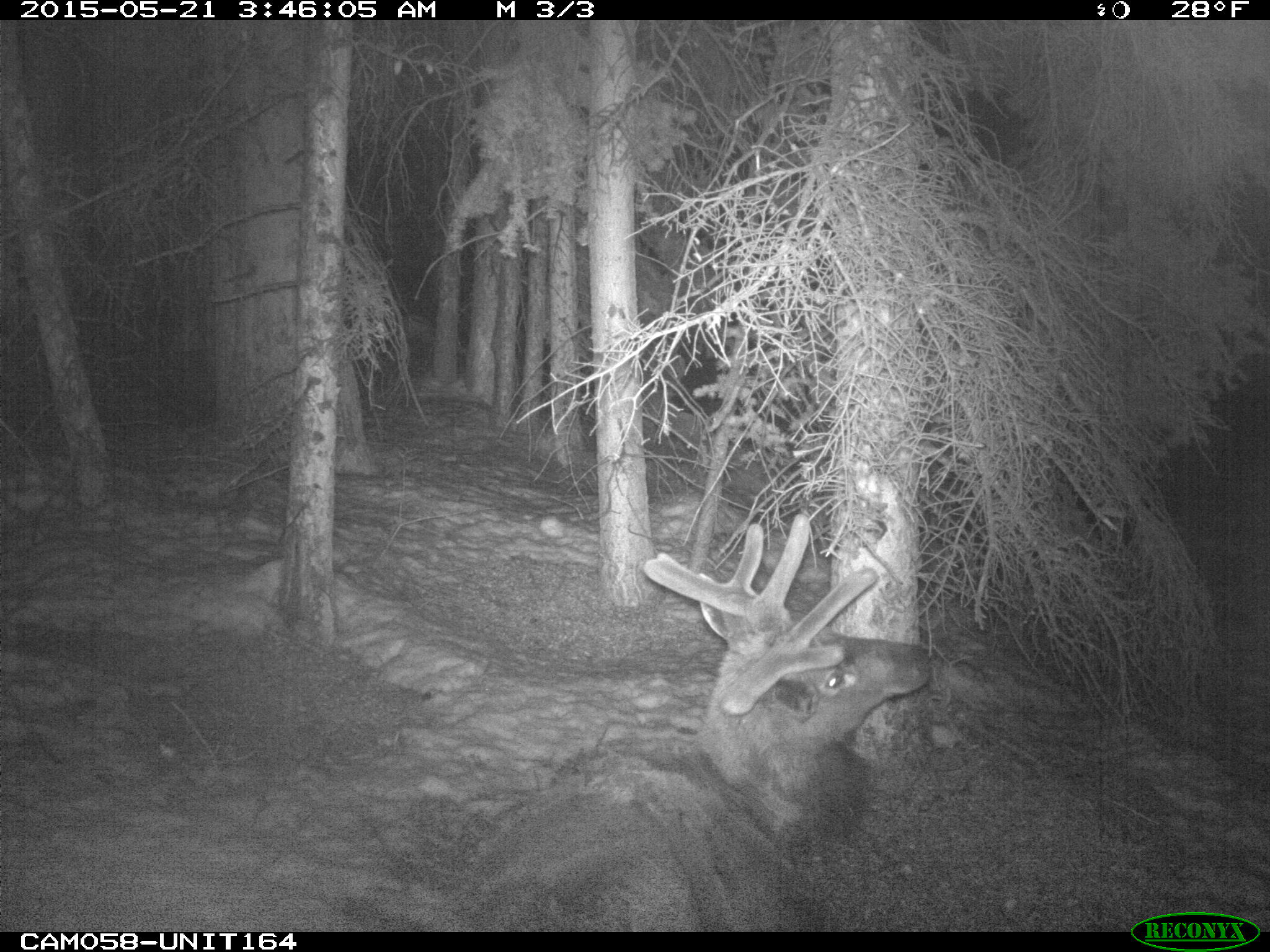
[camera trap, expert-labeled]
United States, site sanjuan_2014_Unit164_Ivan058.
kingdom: Animalia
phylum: Chordata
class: Mammalia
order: Artiodactyla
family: Cervidae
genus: Cervus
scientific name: Cervus elaphus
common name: red deer